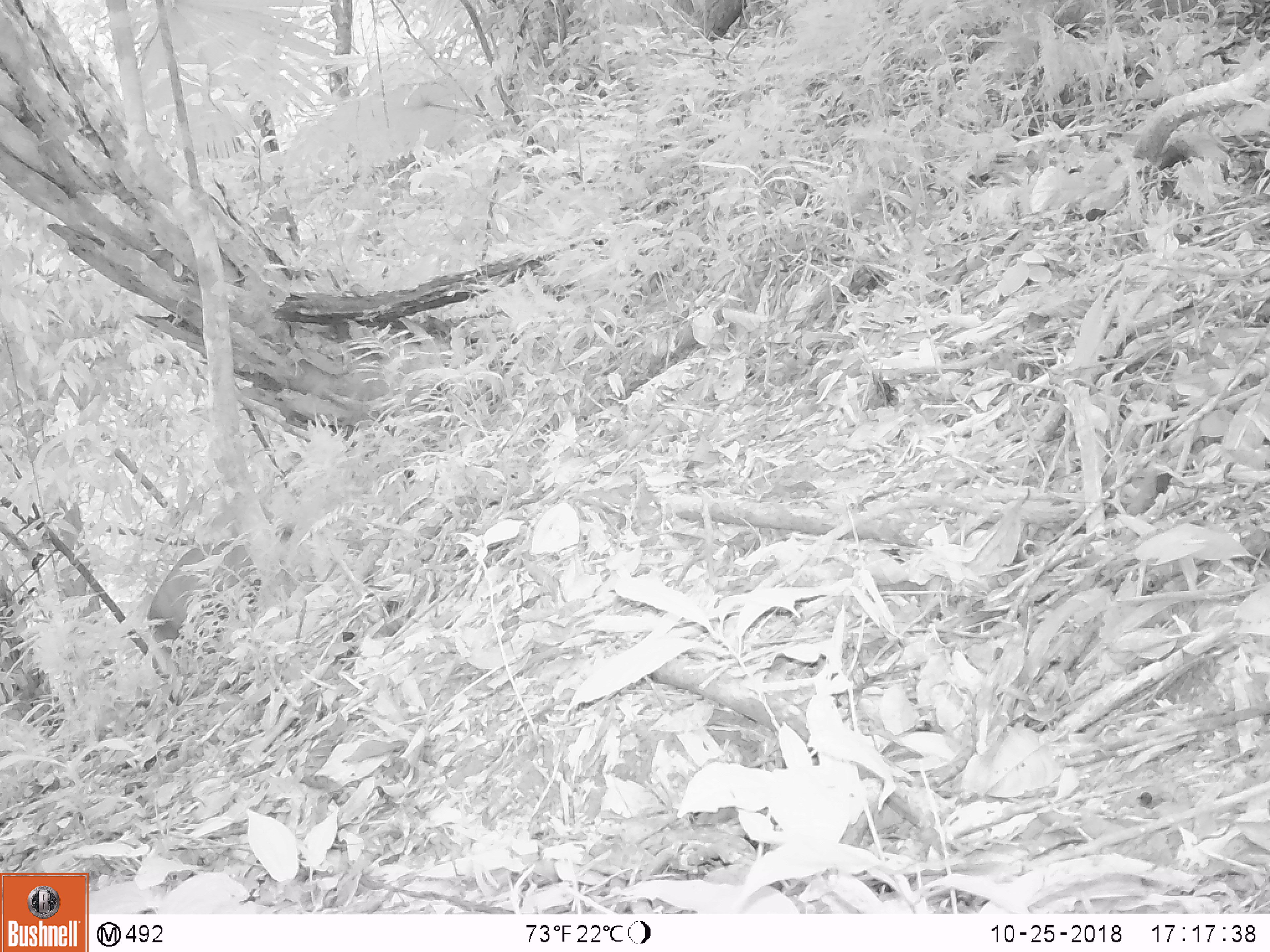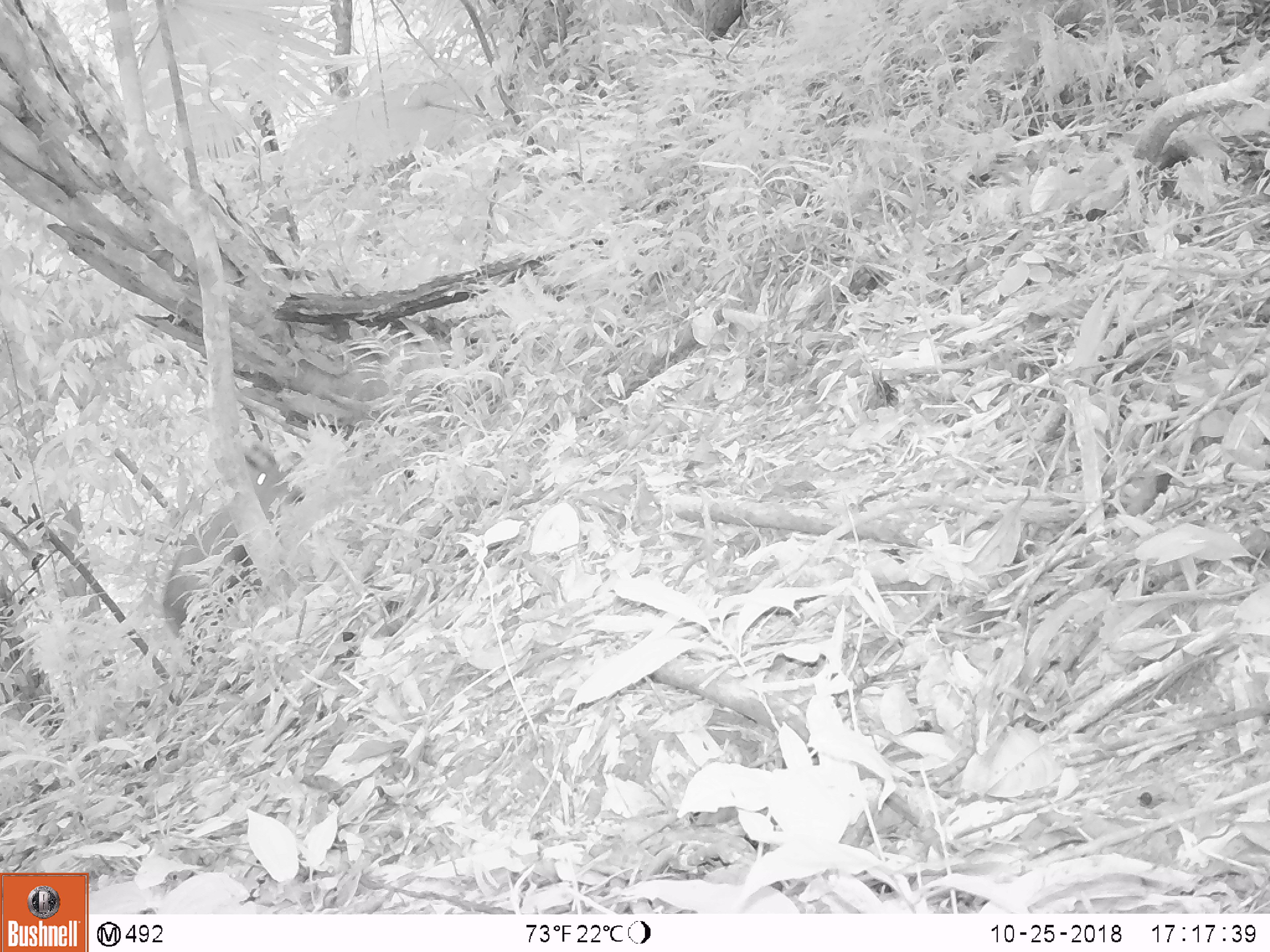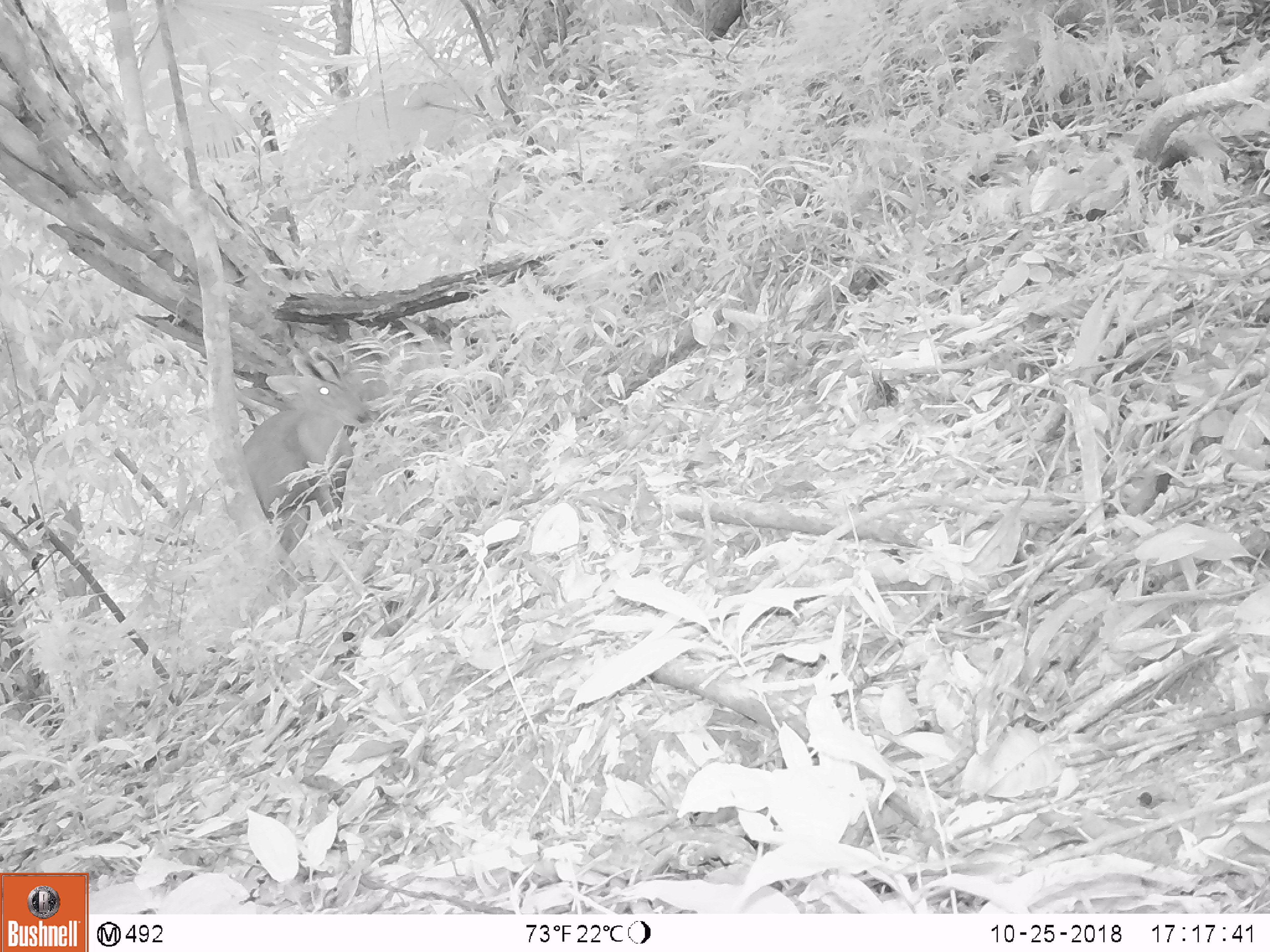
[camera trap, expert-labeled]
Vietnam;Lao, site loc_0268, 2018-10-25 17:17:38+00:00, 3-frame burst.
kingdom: Animalia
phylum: Chordata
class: Mammalia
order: Artiodactyla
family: Cervidae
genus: Muntiacus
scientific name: Muntiacus vuquangensis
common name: large-antlered muntjac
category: large antlered muntjac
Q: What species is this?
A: Large antlered muntjac (large-antlered muntjac) (Muntiacus vuquangensis).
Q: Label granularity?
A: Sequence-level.